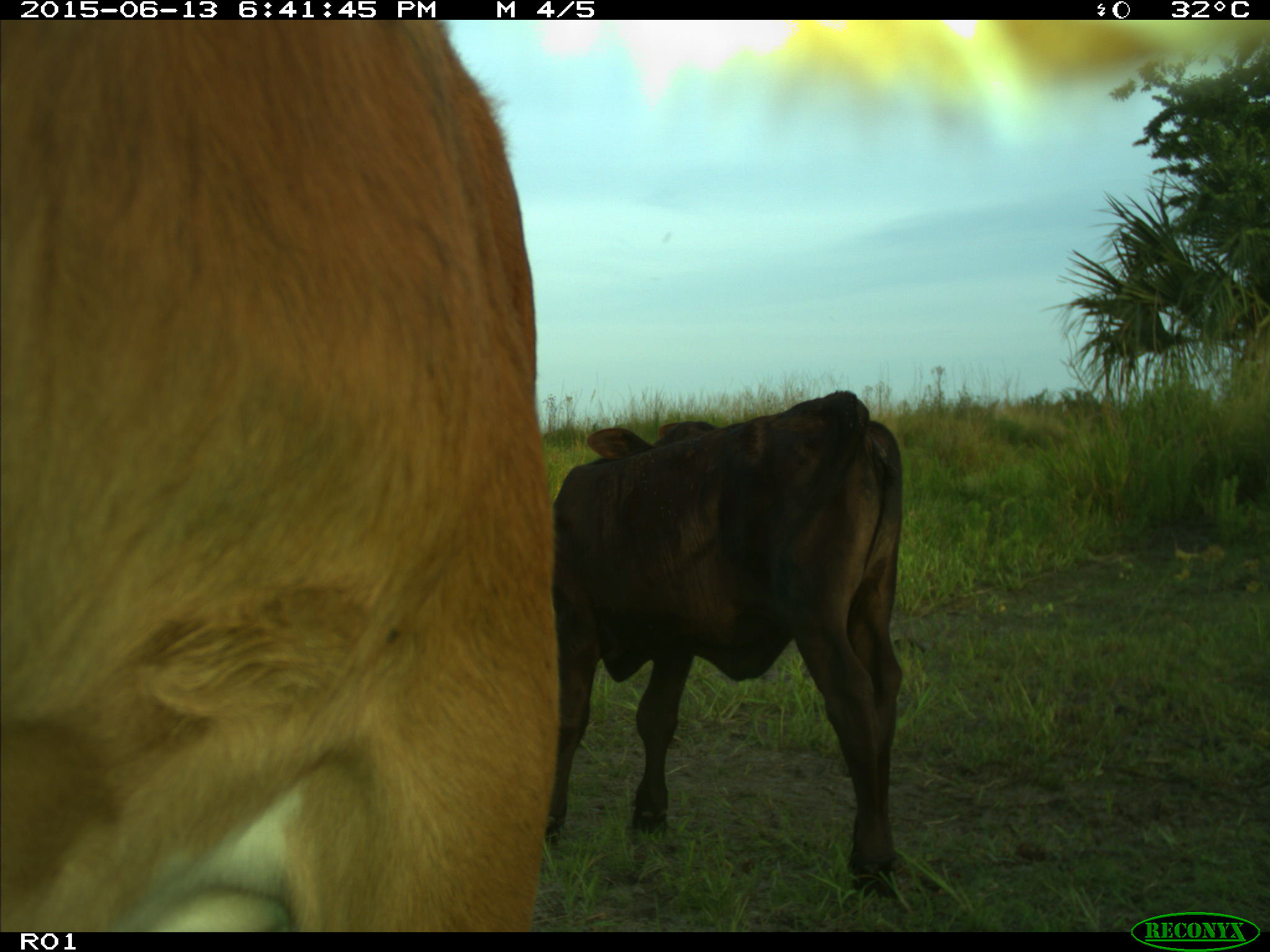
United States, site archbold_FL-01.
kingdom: Animalia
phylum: Chordata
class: Mammalia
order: Artiodactyla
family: Bovidae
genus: Bos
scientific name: Bos taurus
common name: domestic cow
Bos taurus (domestic cow).